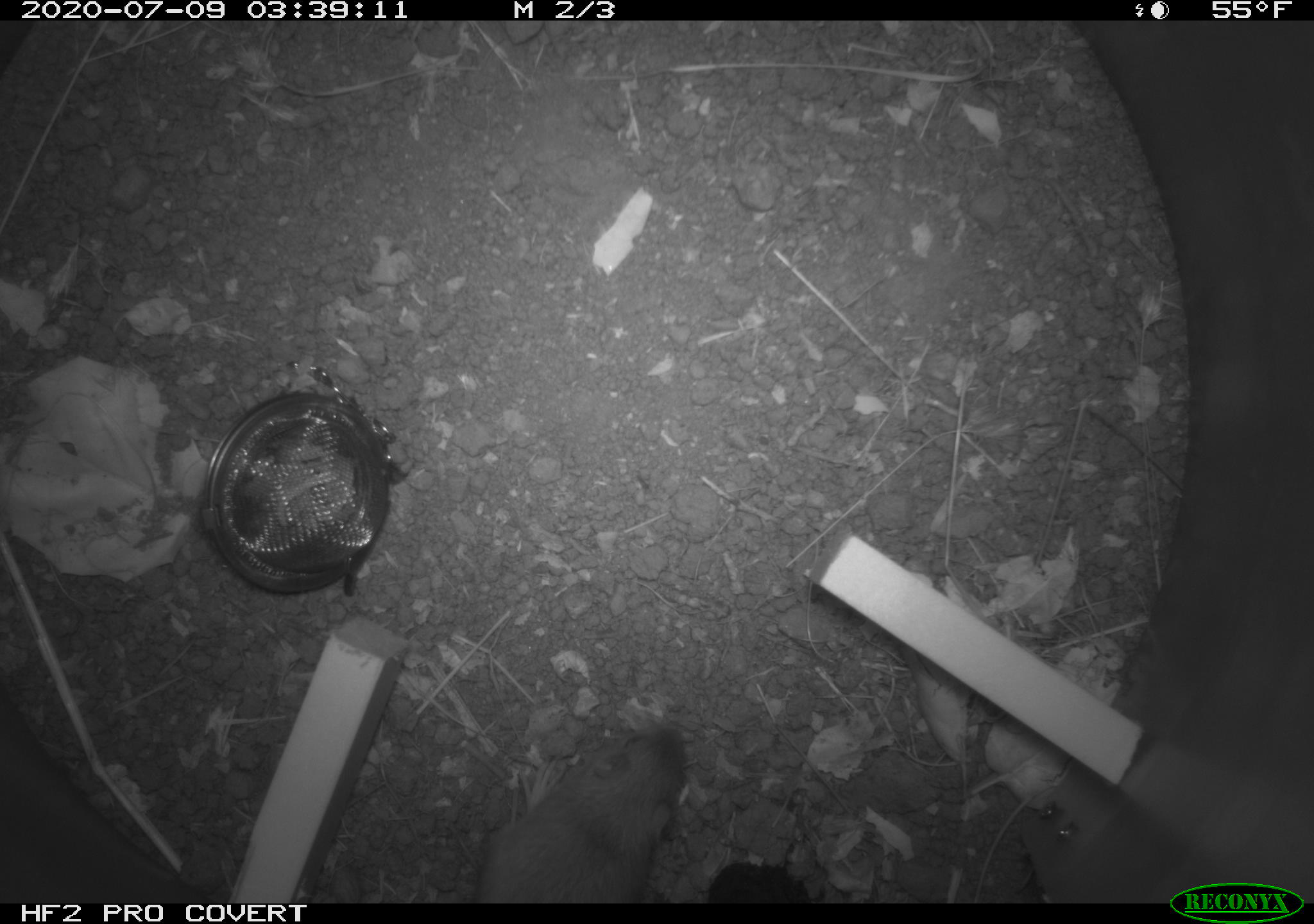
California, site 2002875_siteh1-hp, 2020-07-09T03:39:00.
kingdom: Animalia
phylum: Chordata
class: Mammalia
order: Rodentia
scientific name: Rodentia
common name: rodent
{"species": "rodent (Rodentia)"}